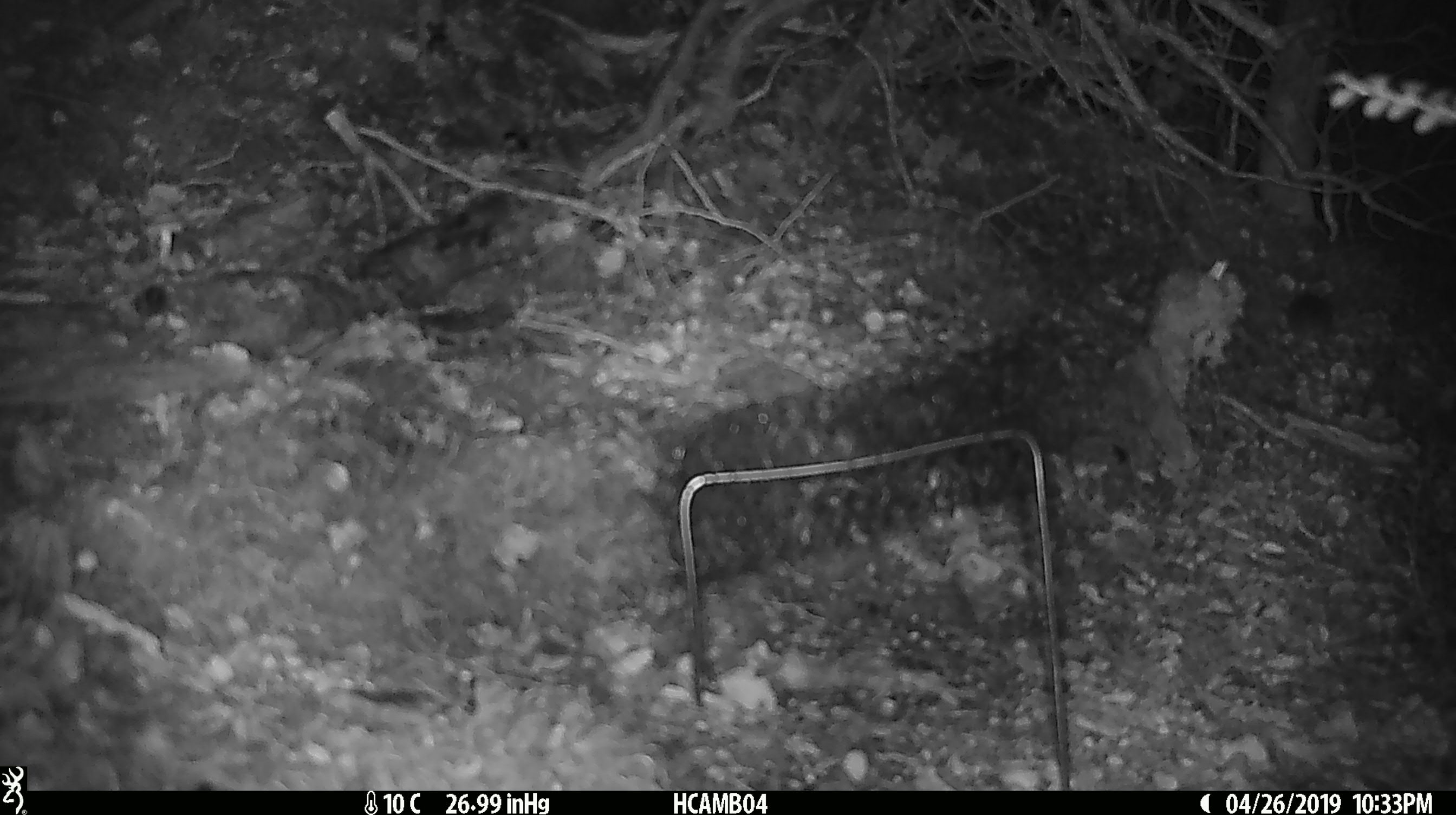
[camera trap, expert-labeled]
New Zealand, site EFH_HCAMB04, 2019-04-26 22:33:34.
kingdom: Animalia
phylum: Chordata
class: Mammalia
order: Rodentia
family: Muridae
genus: Mus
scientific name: Mus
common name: mouse